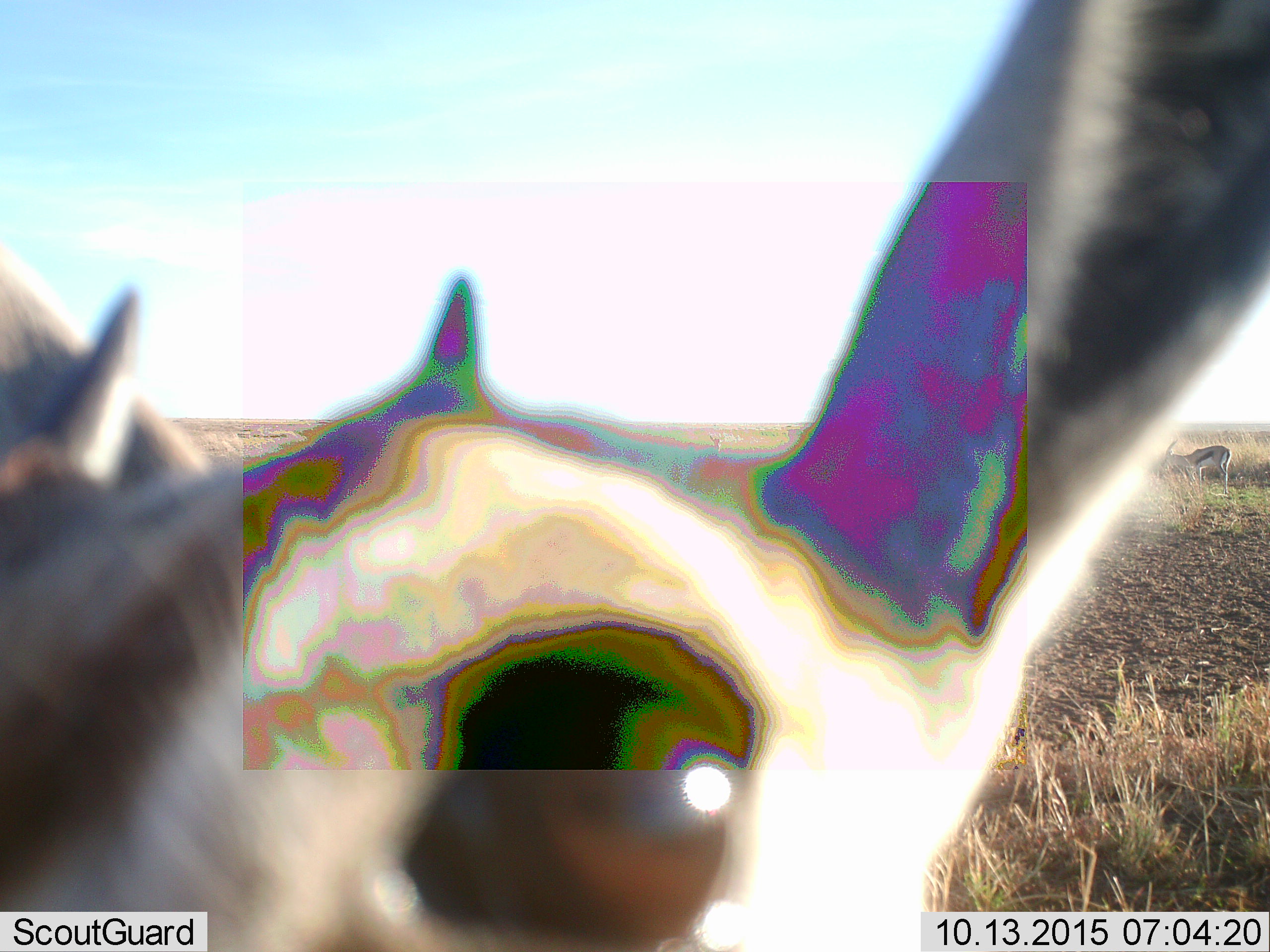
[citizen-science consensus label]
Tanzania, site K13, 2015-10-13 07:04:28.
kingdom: Animalia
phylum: Chordata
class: Mammalia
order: Artiodactyla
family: Bovidae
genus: Eudorcas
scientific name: Eudorcas thomsonii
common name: thomson's gazelle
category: gazellethomsons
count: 1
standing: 100%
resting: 0%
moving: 0%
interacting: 0%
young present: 0%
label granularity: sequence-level